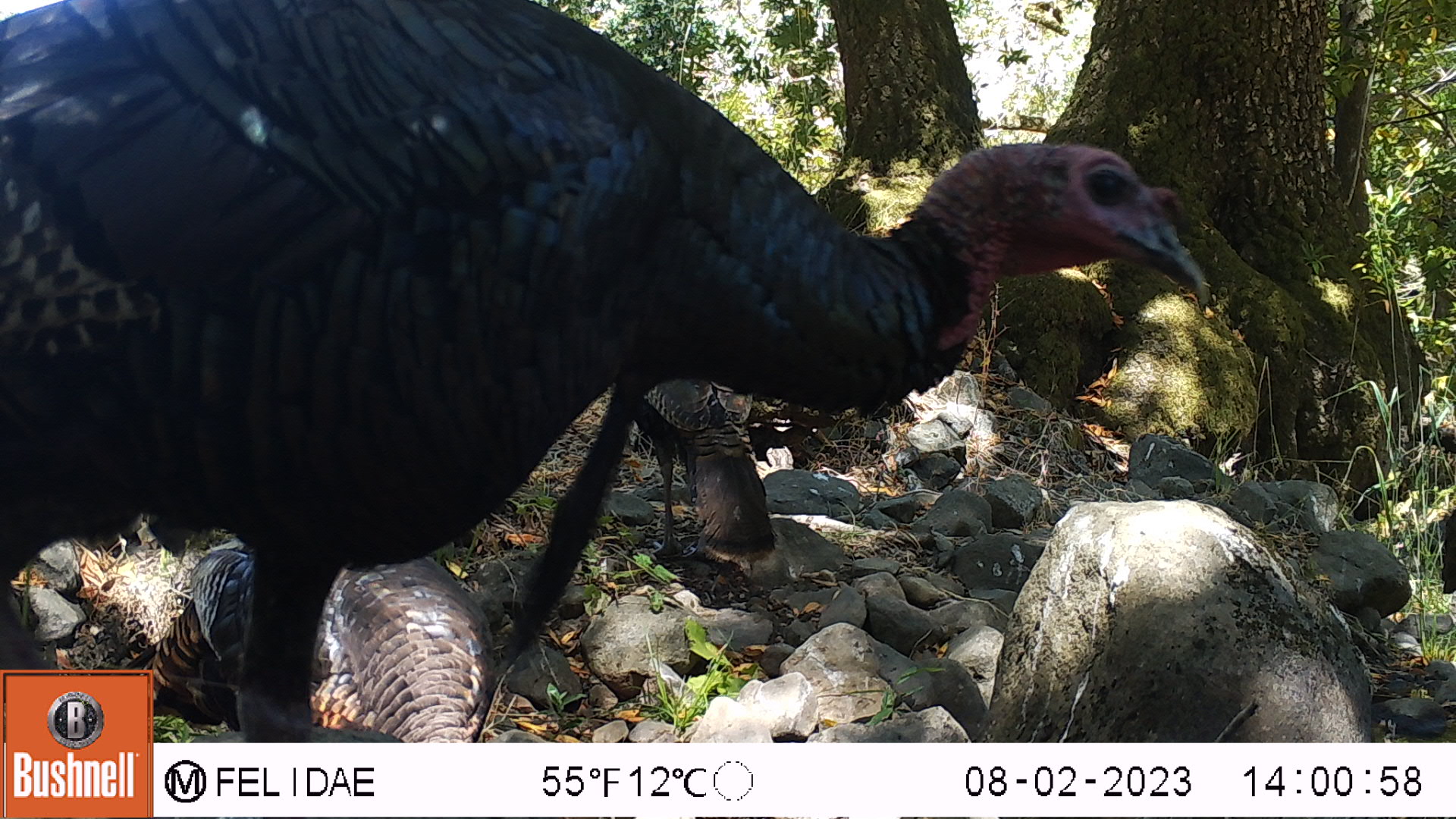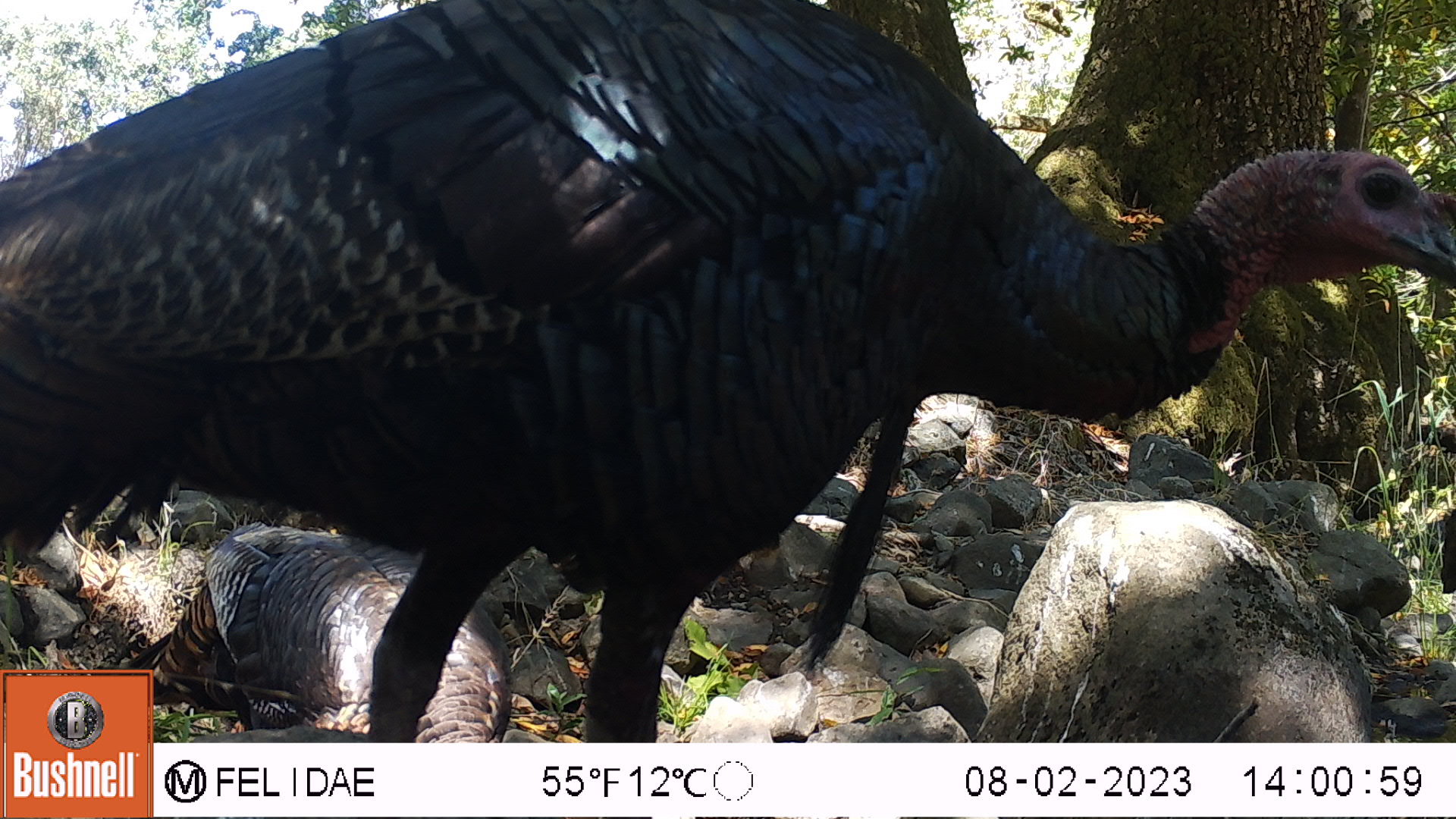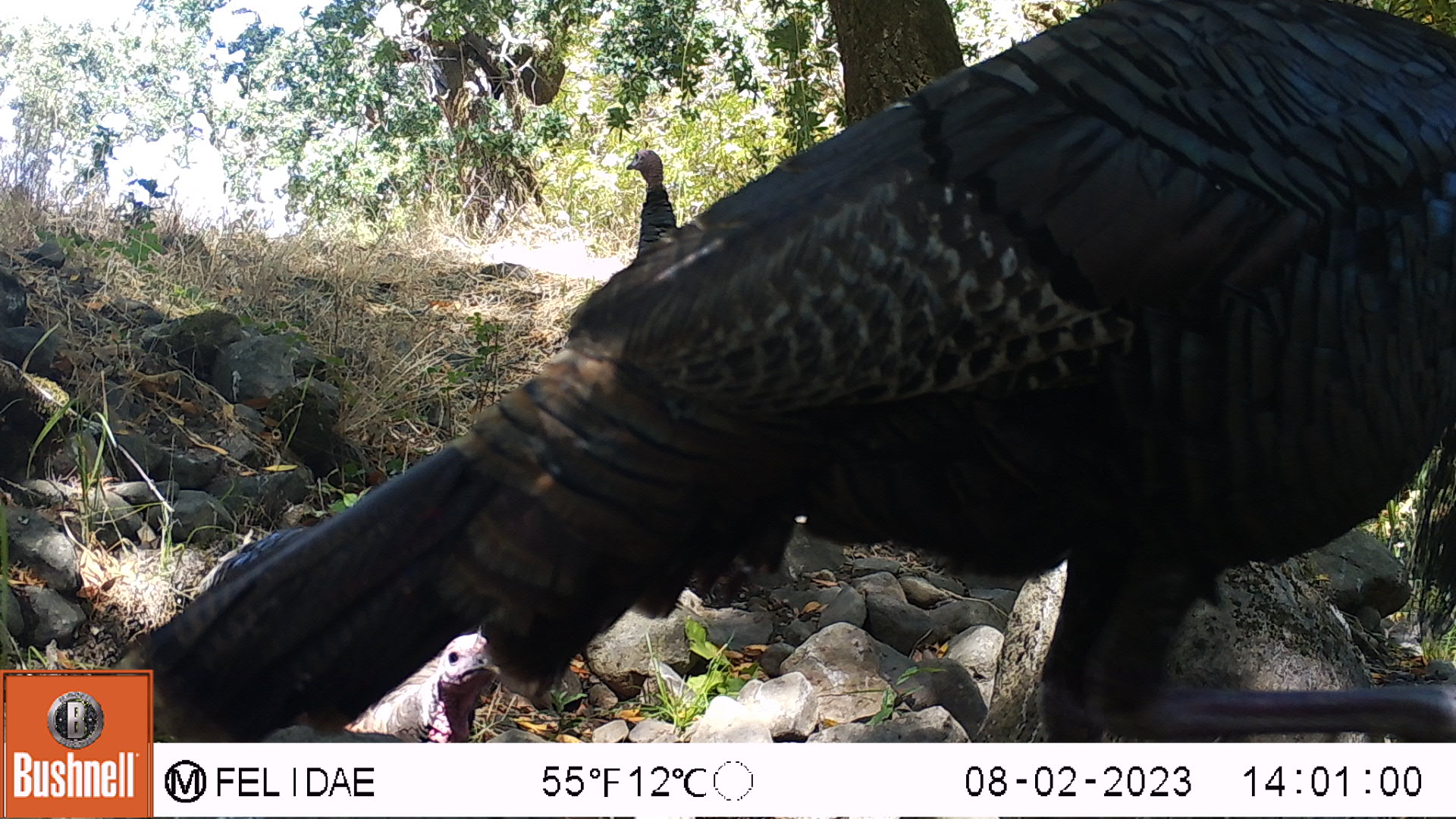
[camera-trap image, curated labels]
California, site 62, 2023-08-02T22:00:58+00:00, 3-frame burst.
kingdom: Animalia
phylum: Chordata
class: Aves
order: Galliformes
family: Phasianidae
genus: Meleagris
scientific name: Meleagris gallopavo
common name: turkey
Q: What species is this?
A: Turkey (Meleagris gallopavo).